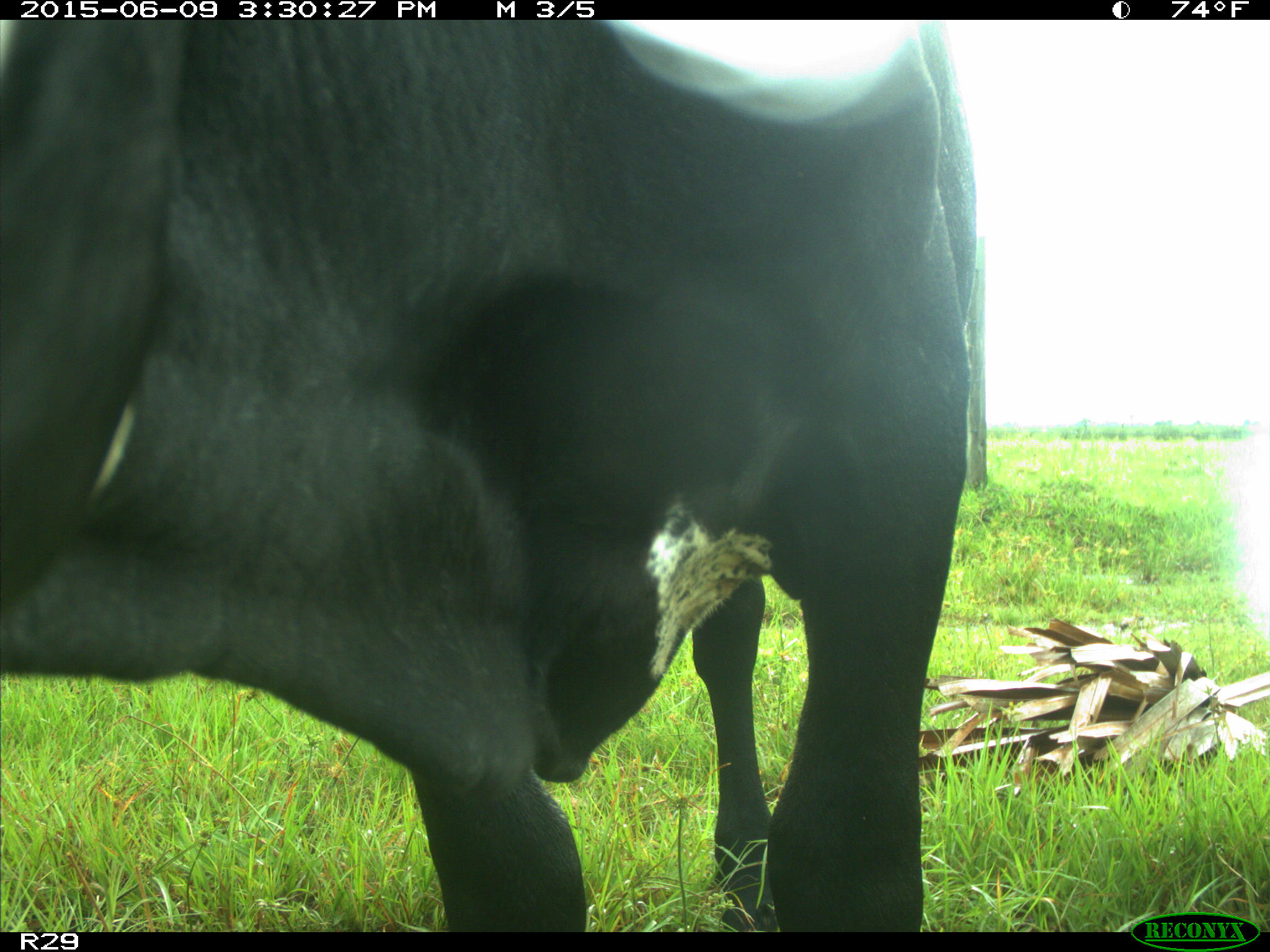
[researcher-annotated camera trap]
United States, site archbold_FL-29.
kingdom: Animalia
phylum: Chordata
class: Mammalia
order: Artiodactyla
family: Bovidae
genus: Bos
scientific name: Bos taurus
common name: domestic cow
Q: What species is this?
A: Bos taurus (domestic cow).